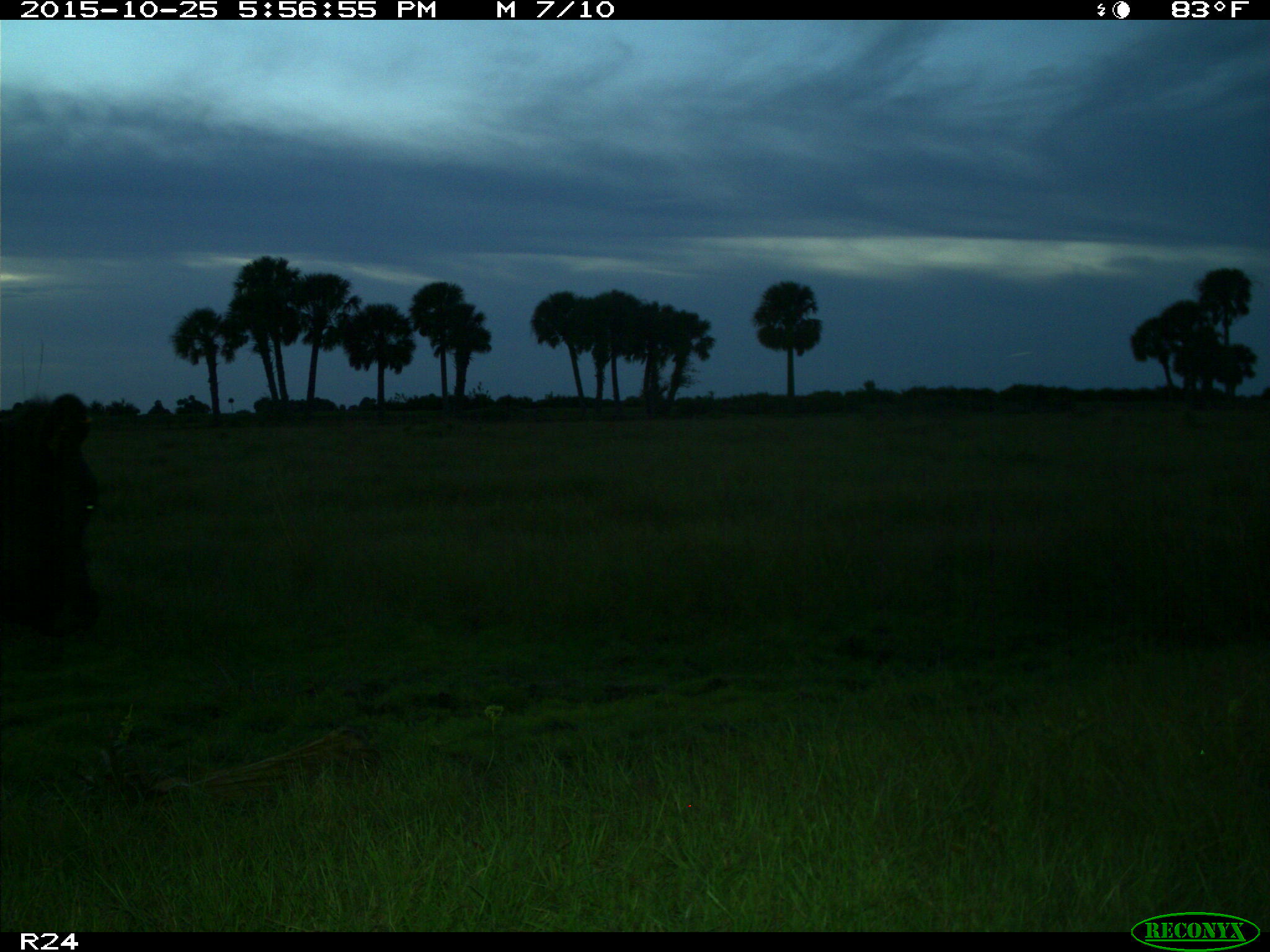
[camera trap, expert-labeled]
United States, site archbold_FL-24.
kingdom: Animalia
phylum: Chordata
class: Mammalia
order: Artiodactyla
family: Bovidae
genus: Bos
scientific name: Bos taurus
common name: domestic cow